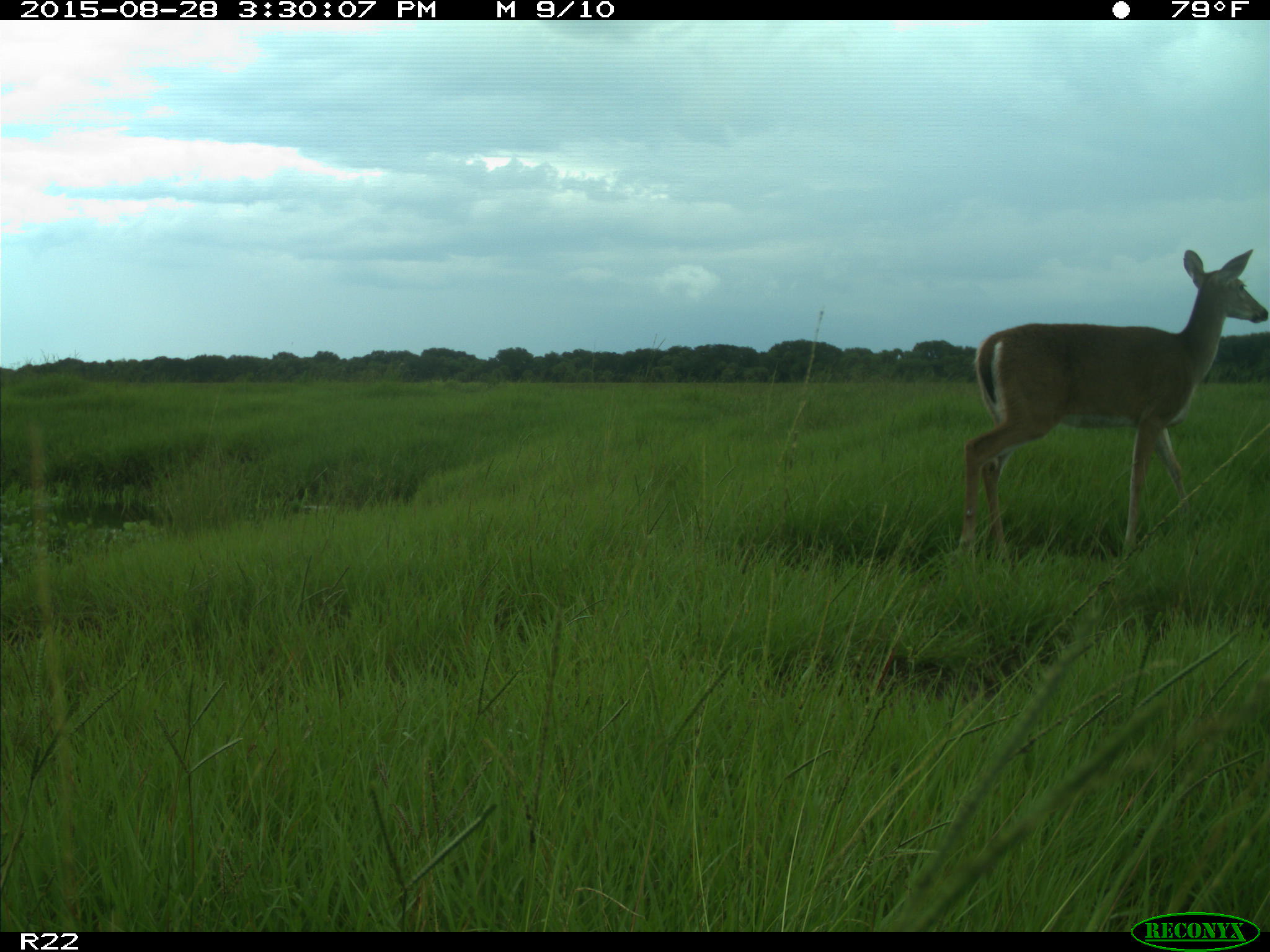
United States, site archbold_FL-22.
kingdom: Animalia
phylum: Chordata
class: Mammalia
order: Artiodactyla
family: Cervidae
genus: Odocoileus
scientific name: Odocoileus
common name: deer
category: unidentified deer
Unidentified deer (deer) (Odocoileus).